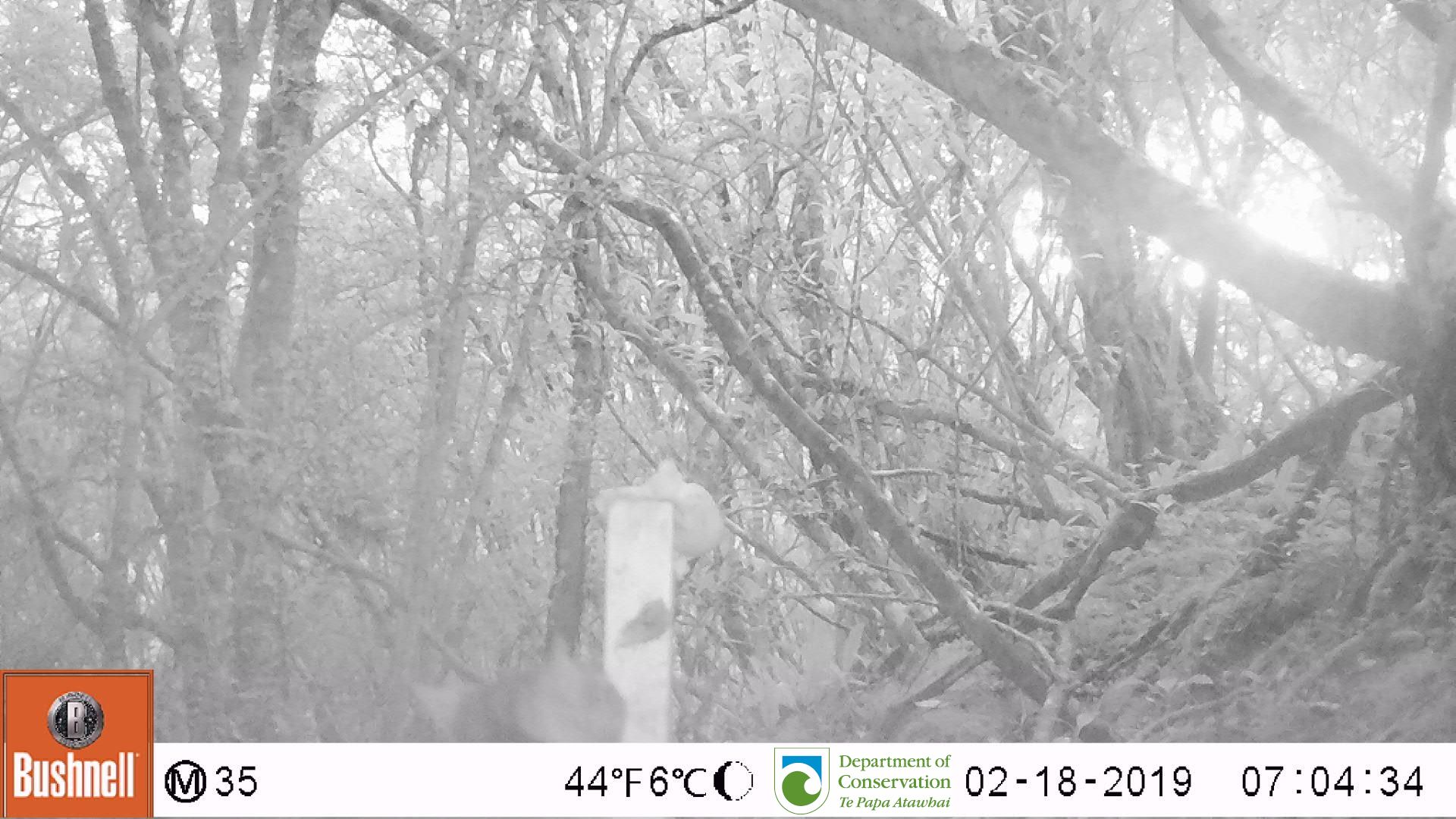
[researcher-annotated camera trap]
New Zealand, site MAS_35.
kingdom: Animalia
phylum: Chordata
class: Mammalia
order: Carnivora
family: Felidae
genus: Felis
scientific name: Felis catus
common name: domestic cat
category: cat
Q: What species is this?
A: Cat (domestic cat) (Felis catus).